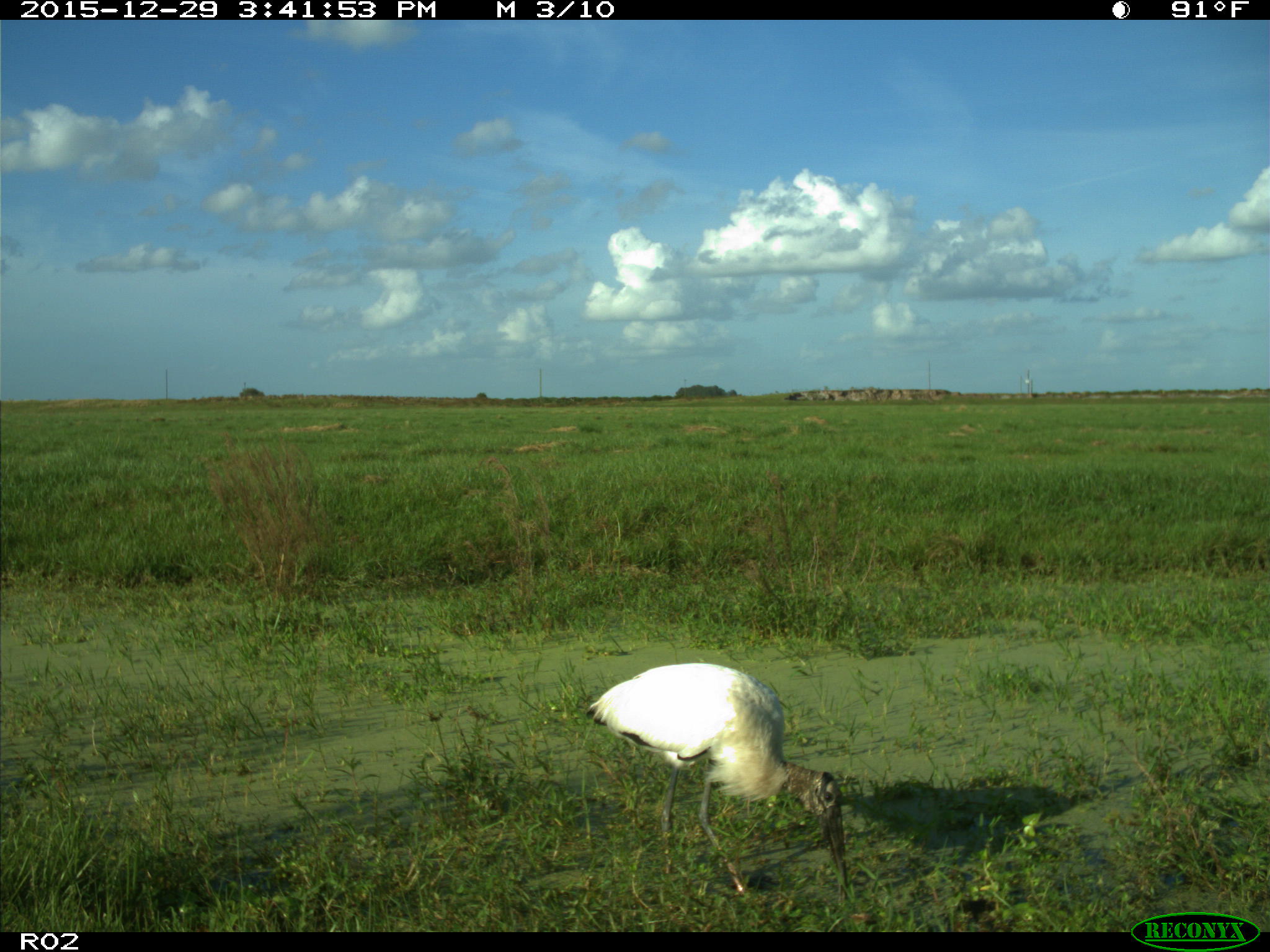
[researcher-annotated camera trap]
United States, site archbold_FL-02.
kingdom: Animalia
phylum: Chordata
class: Aves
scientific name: Aves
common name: birds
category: unidentified bird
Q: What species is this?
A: Unidentified bird (birds) (Aves).